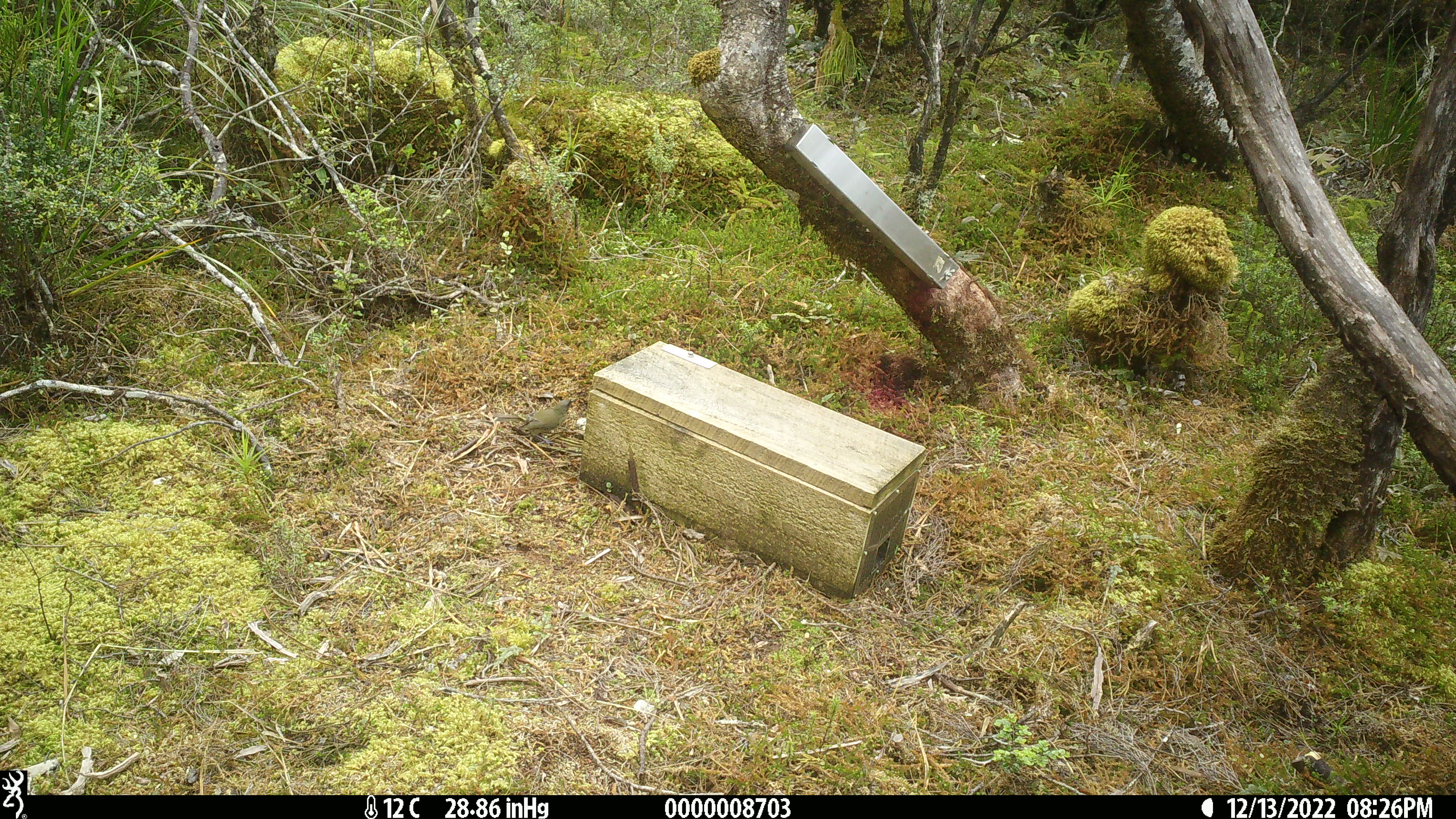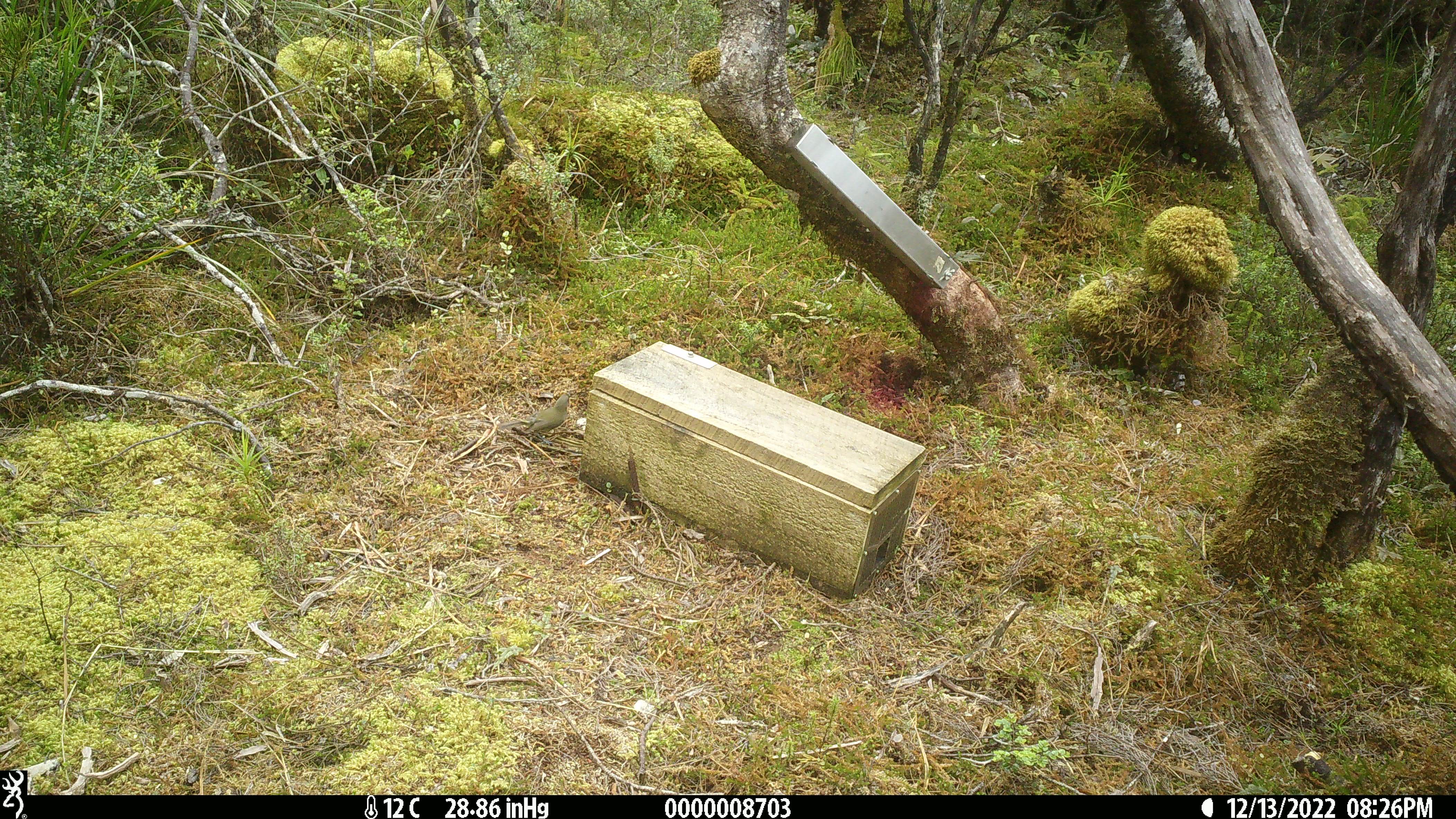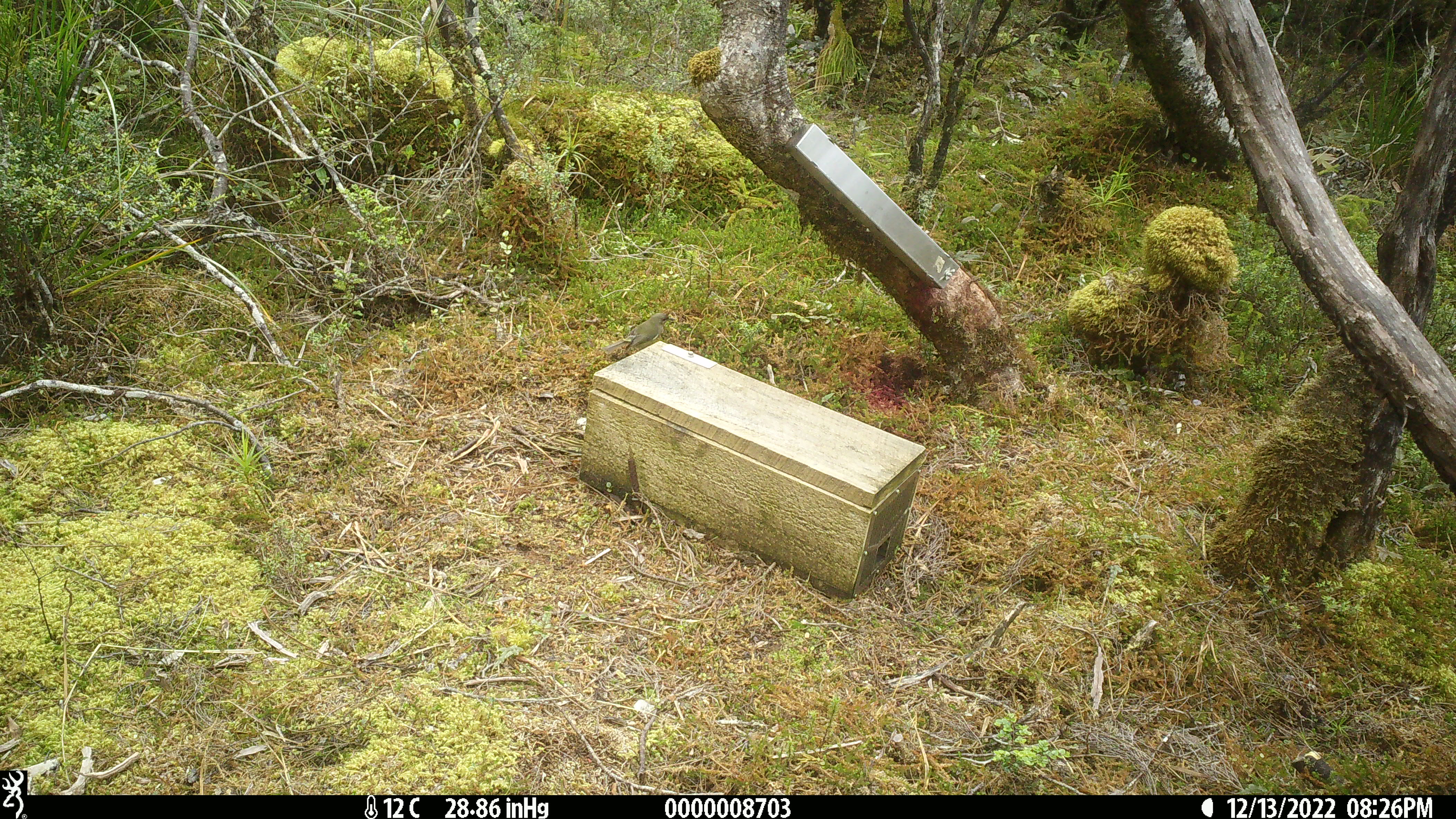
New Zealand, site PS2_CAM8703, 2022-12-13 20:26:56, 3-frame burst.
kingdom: Animalia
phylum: Chordata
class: Aves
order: Passeriformes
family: Meliphagidae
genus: Anthornis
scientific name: Anthornis melanura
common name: new zealand bellbird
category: bellbird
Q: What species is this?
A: Bellbird (new zealand bellbird) (Anthornis melanura).